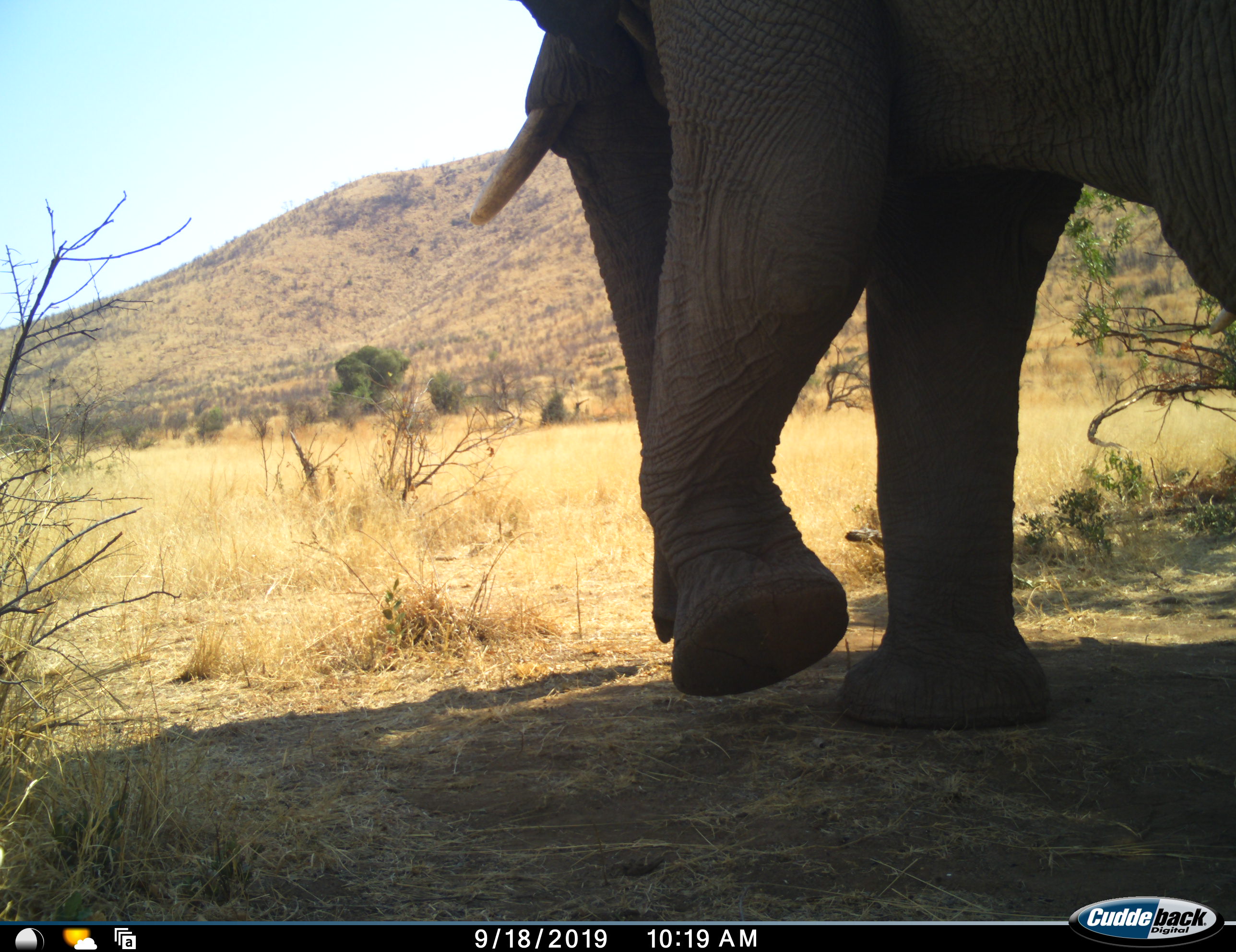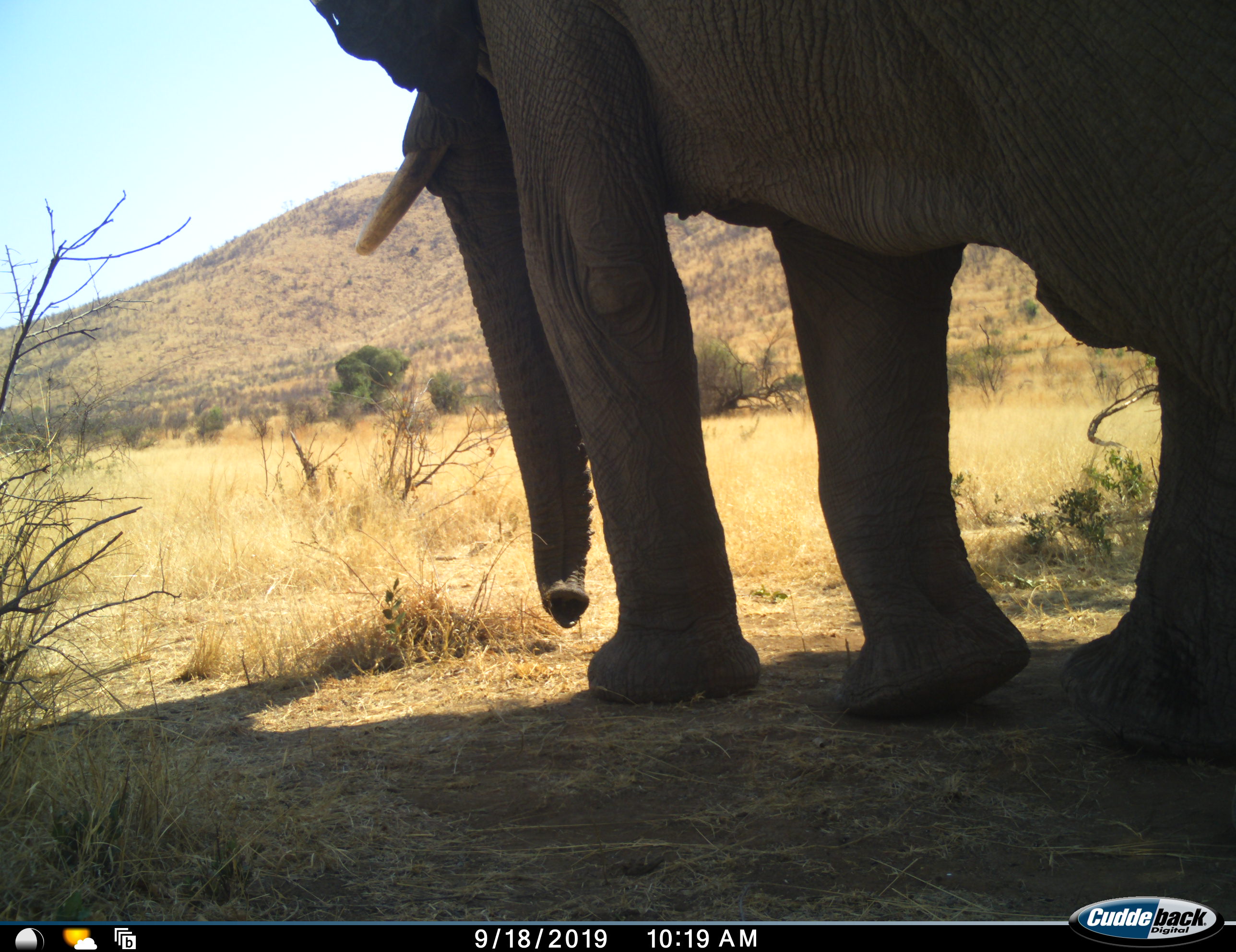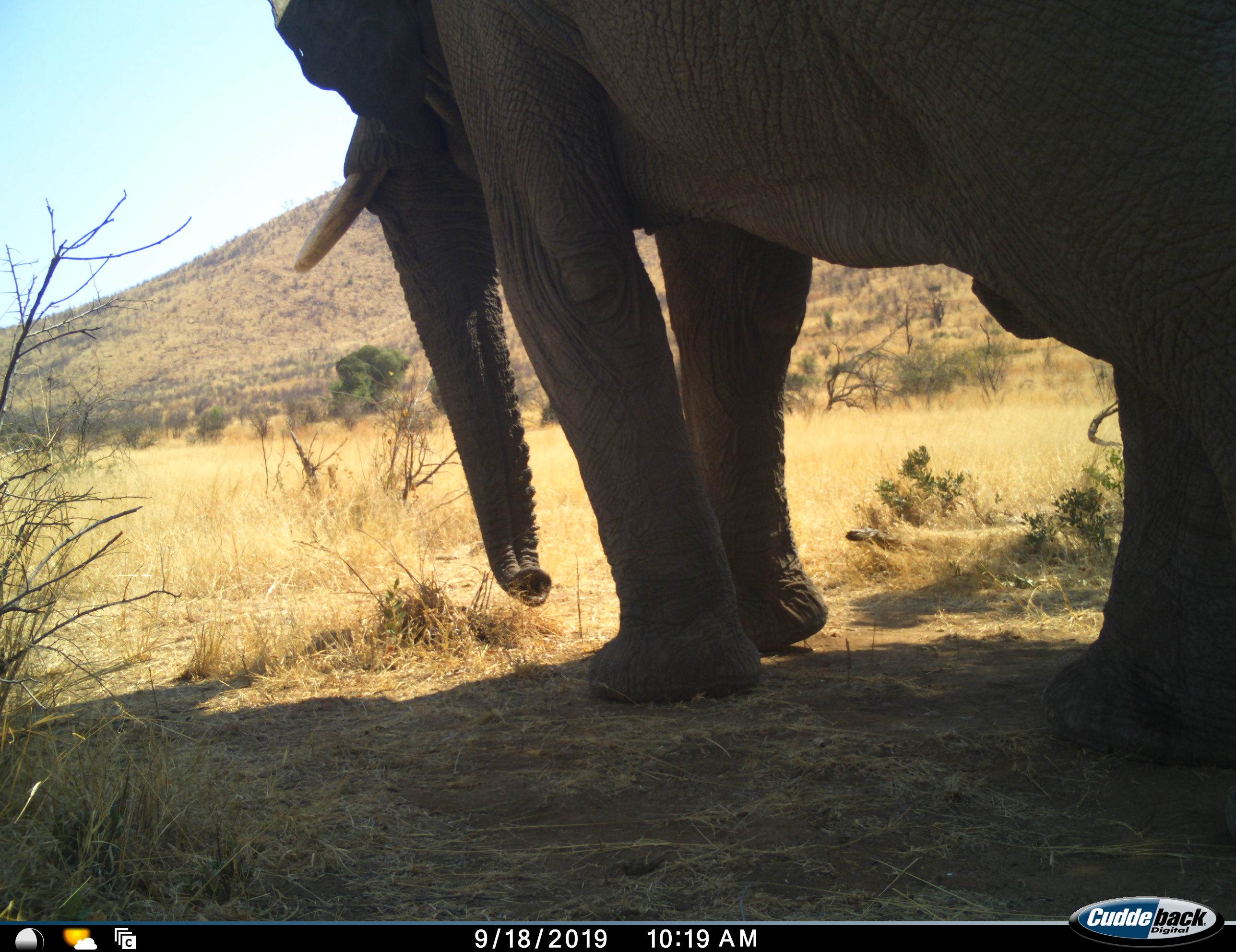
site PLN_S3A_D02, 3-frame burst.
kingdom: Animalia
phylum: Chordata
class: Mammalia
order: Proboscidea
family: Elephantidae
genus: Loxodonta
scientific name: Loxodonta africana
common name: african bush elephant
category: elephant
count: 1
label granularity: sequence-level